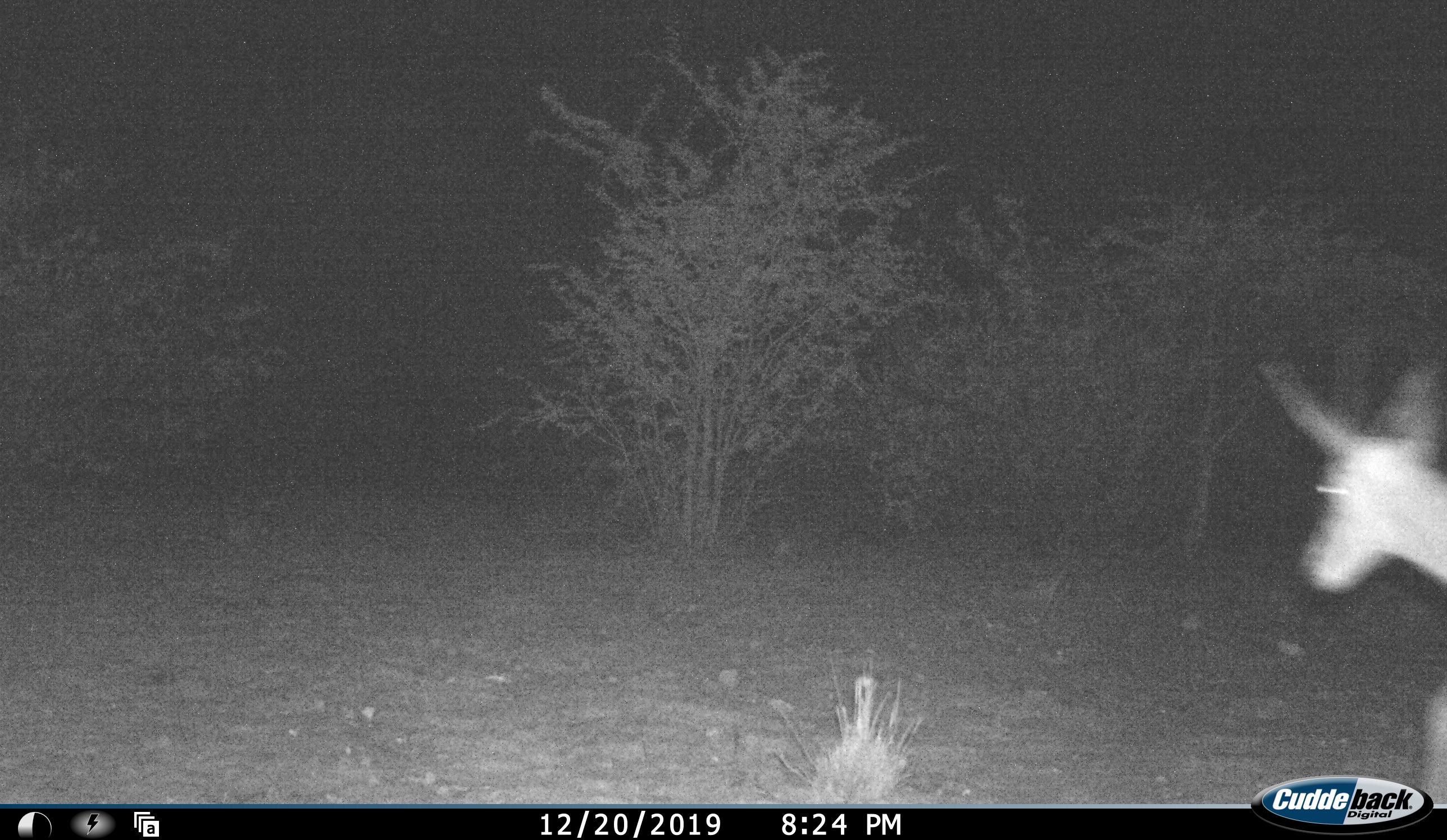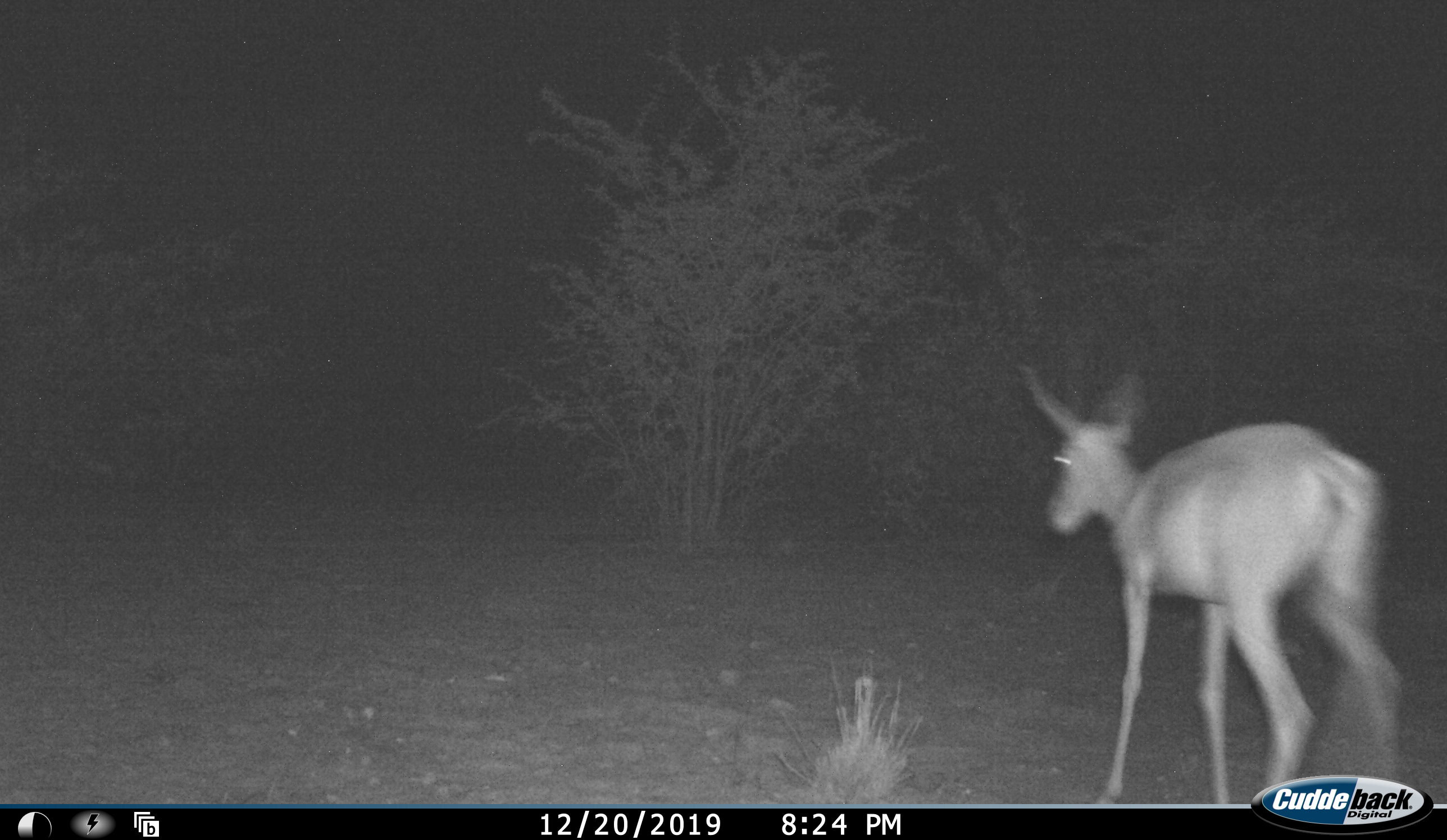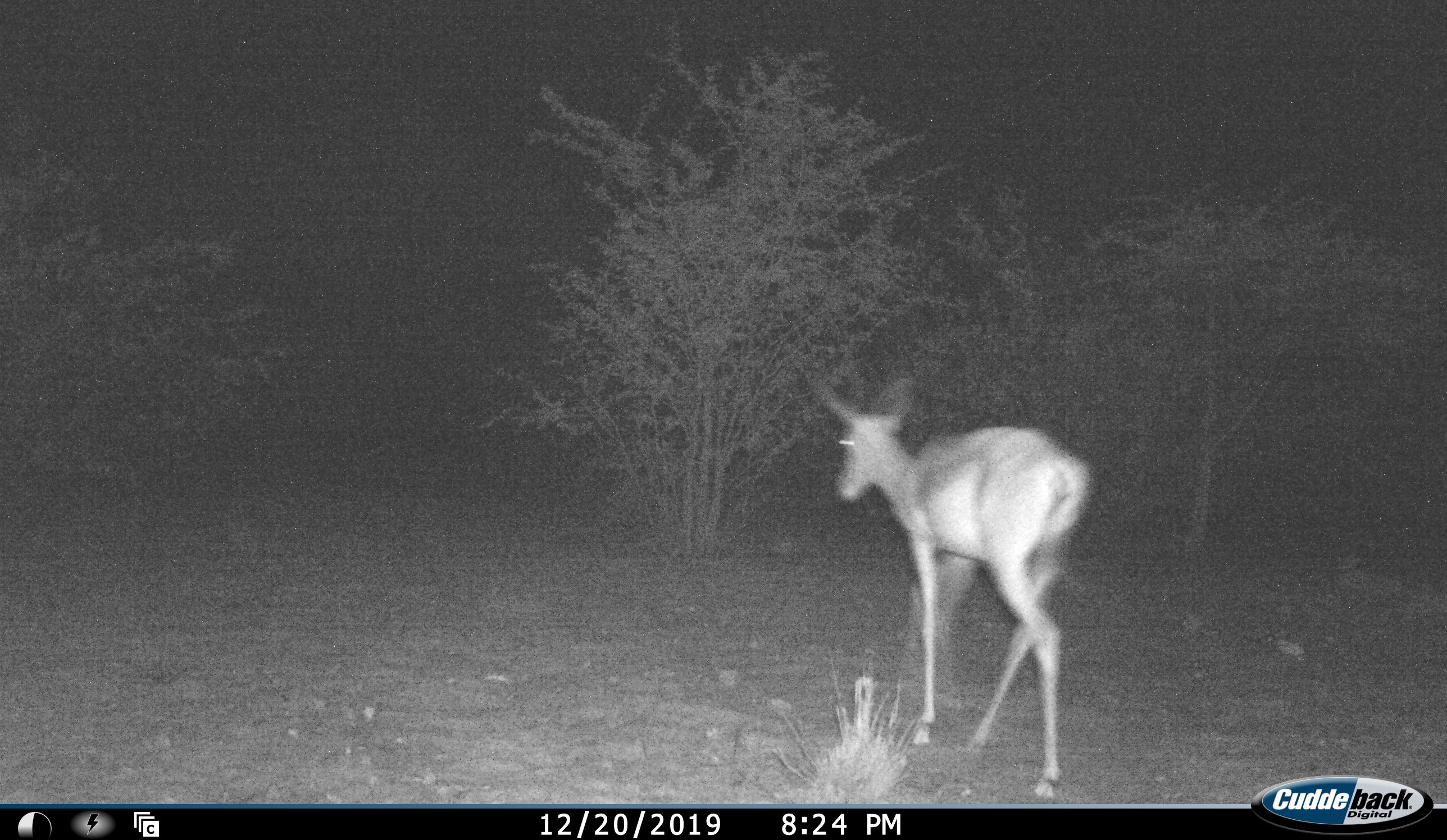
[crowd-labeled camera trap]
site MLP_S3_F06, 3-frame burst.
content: unidentified animal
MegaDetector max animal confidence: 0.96